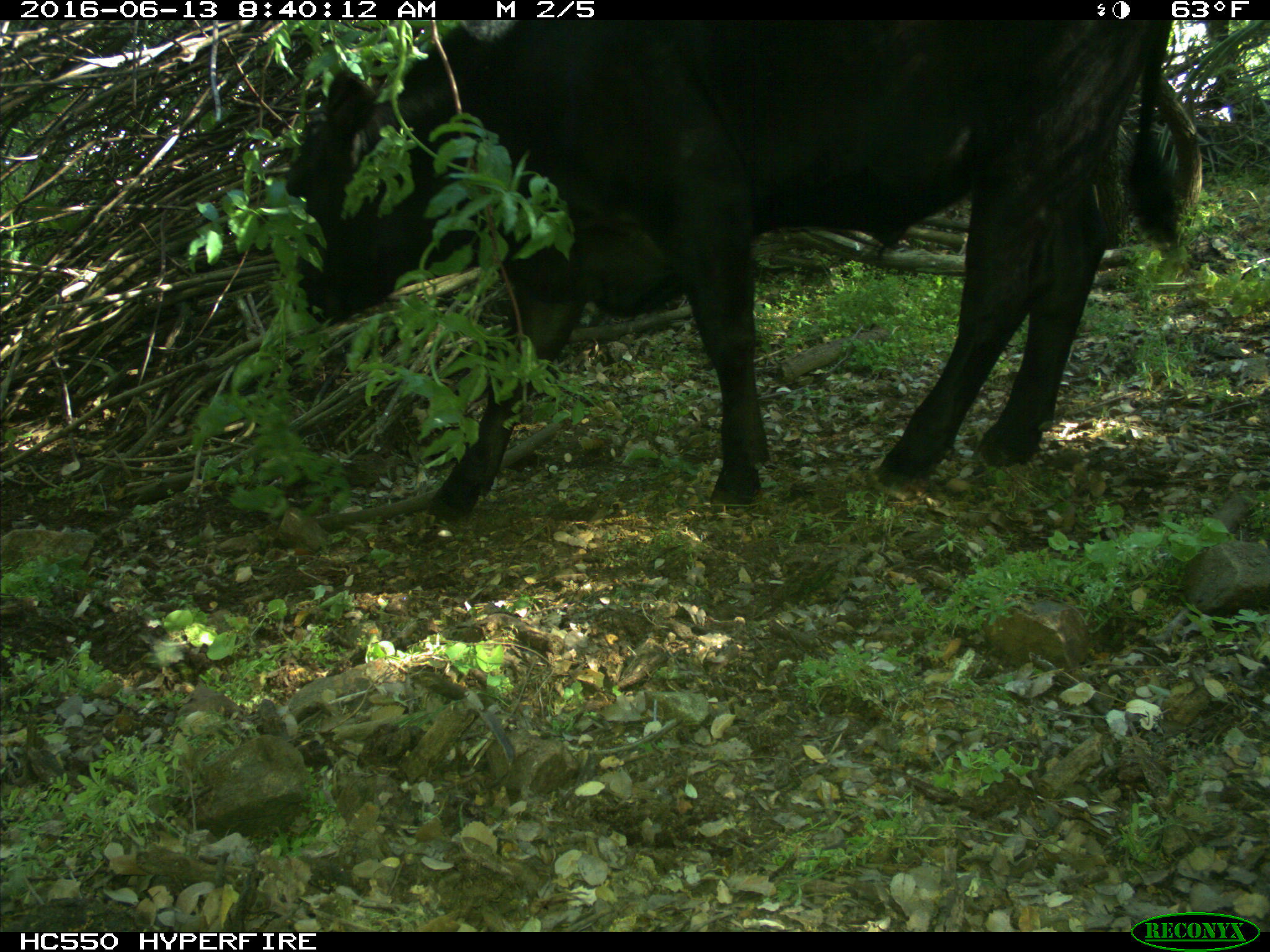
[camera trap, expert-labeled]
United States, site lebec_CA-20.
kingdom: Animalia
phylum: Chordata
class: Mammalia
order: Artiodactyla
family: Bovidae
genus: Bos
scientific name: Bos taurus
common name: domestic cow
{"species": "Bos taurus (domestic cow)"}